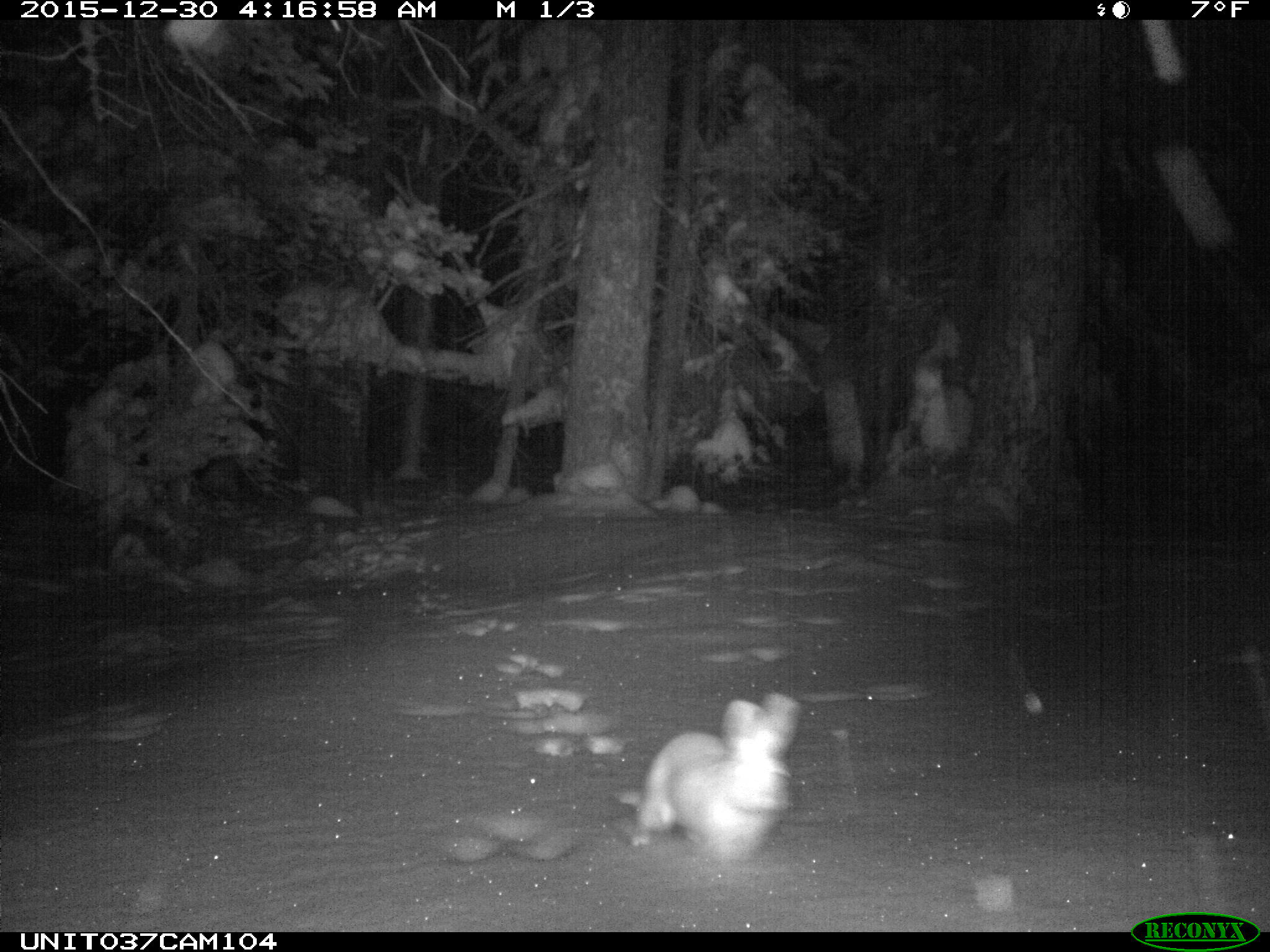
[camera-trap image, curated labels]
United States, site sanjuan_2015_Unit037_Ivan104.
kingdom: Animalia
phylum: Chordata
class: Mammalia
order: Lagomorpha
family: Leporidae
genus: Lepus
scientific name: Lepus americanus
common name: snowshoe hare